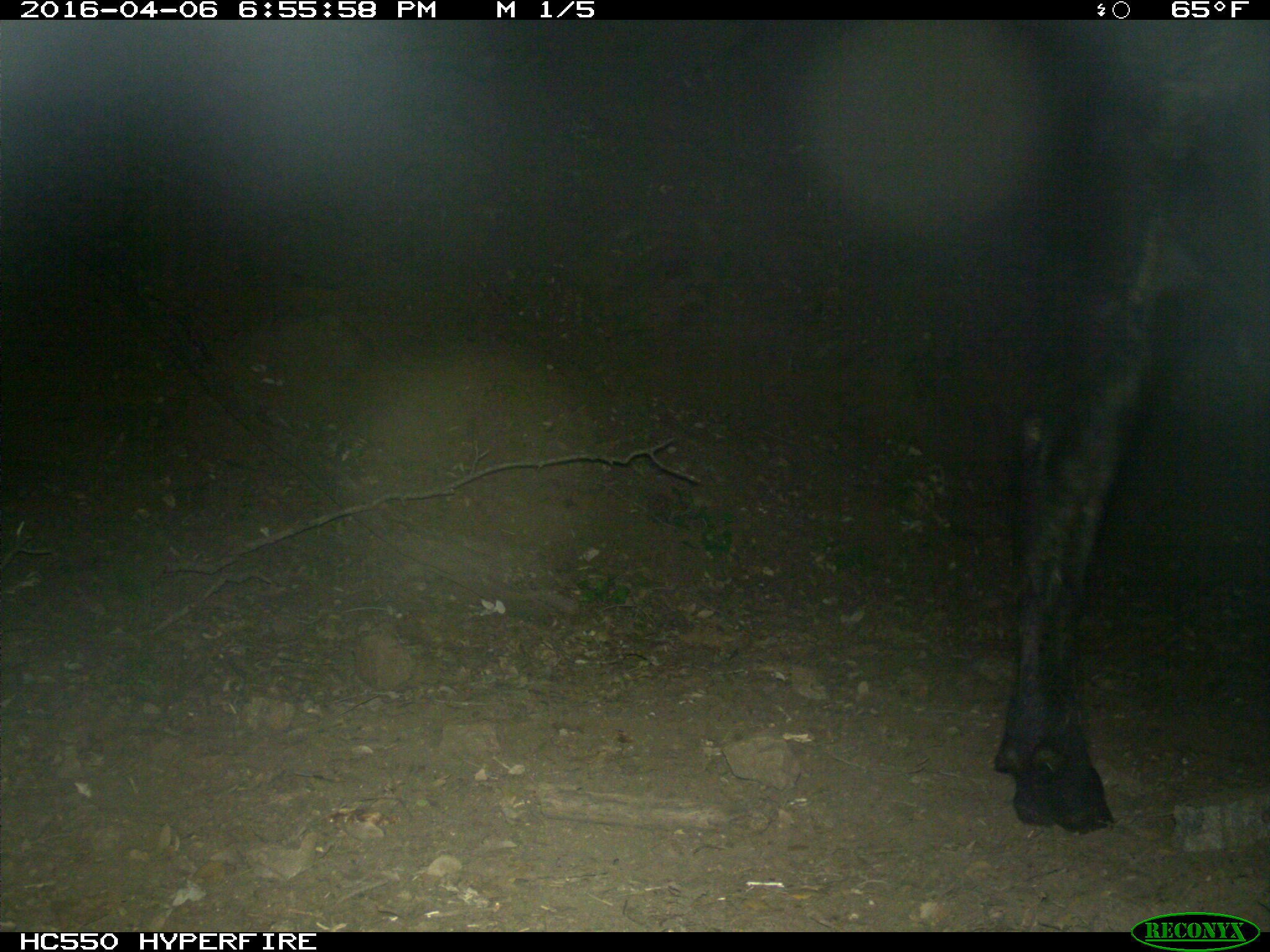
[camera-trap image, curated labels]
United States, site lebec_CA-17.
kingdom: Animalia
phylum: Chordata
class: Mammalia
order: Artiodactyla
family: Bovidae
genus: Bos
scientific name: Bos taurus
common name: domestic cow